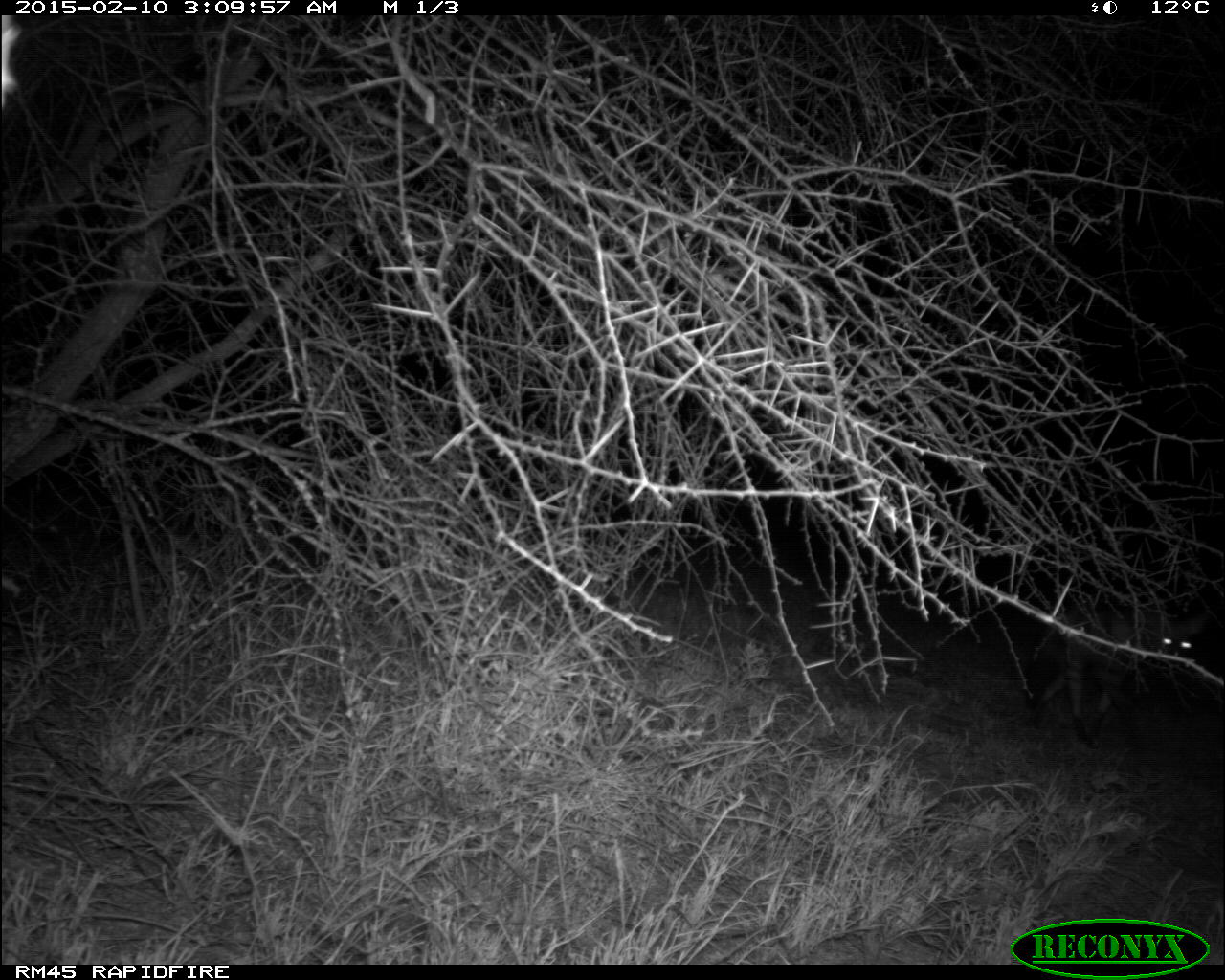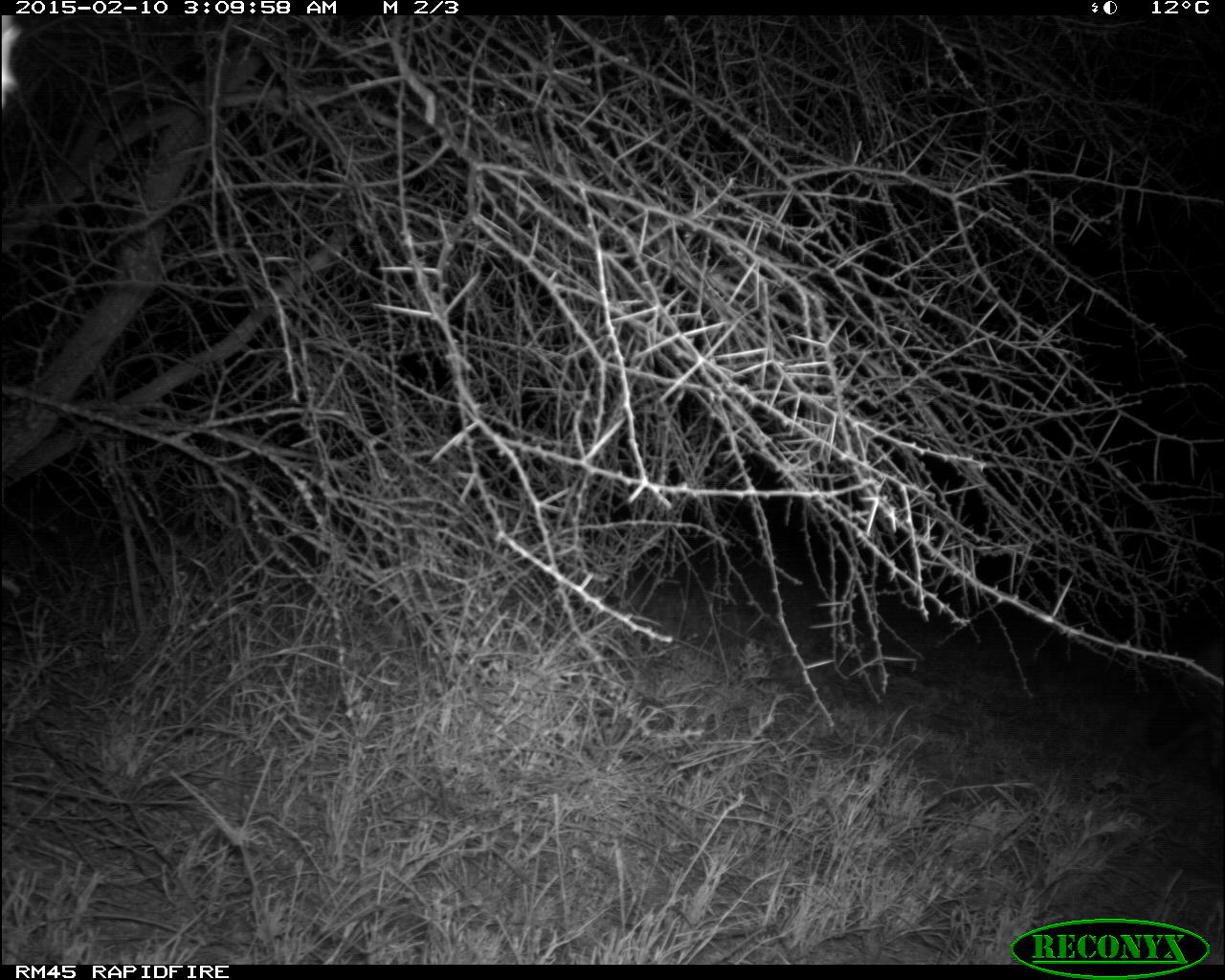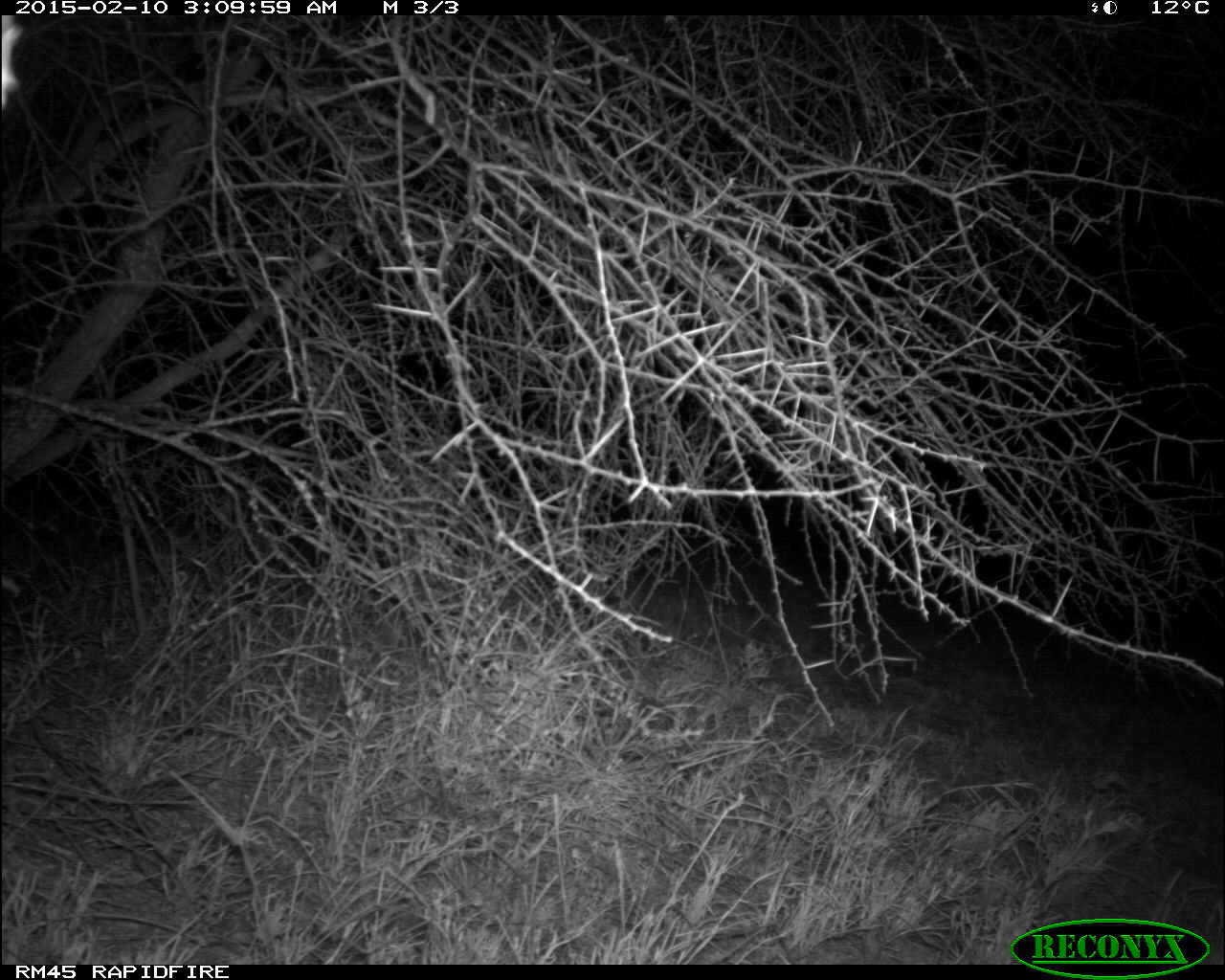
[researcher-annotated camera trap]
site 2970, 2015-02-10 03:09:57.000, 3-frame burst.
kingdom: Animalia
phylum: Chordata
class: Mammalia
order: Carnivora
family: Hyaenidae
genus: Proteles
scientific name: Proteles cristatus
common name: aardwolf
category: proteles cristata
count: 1